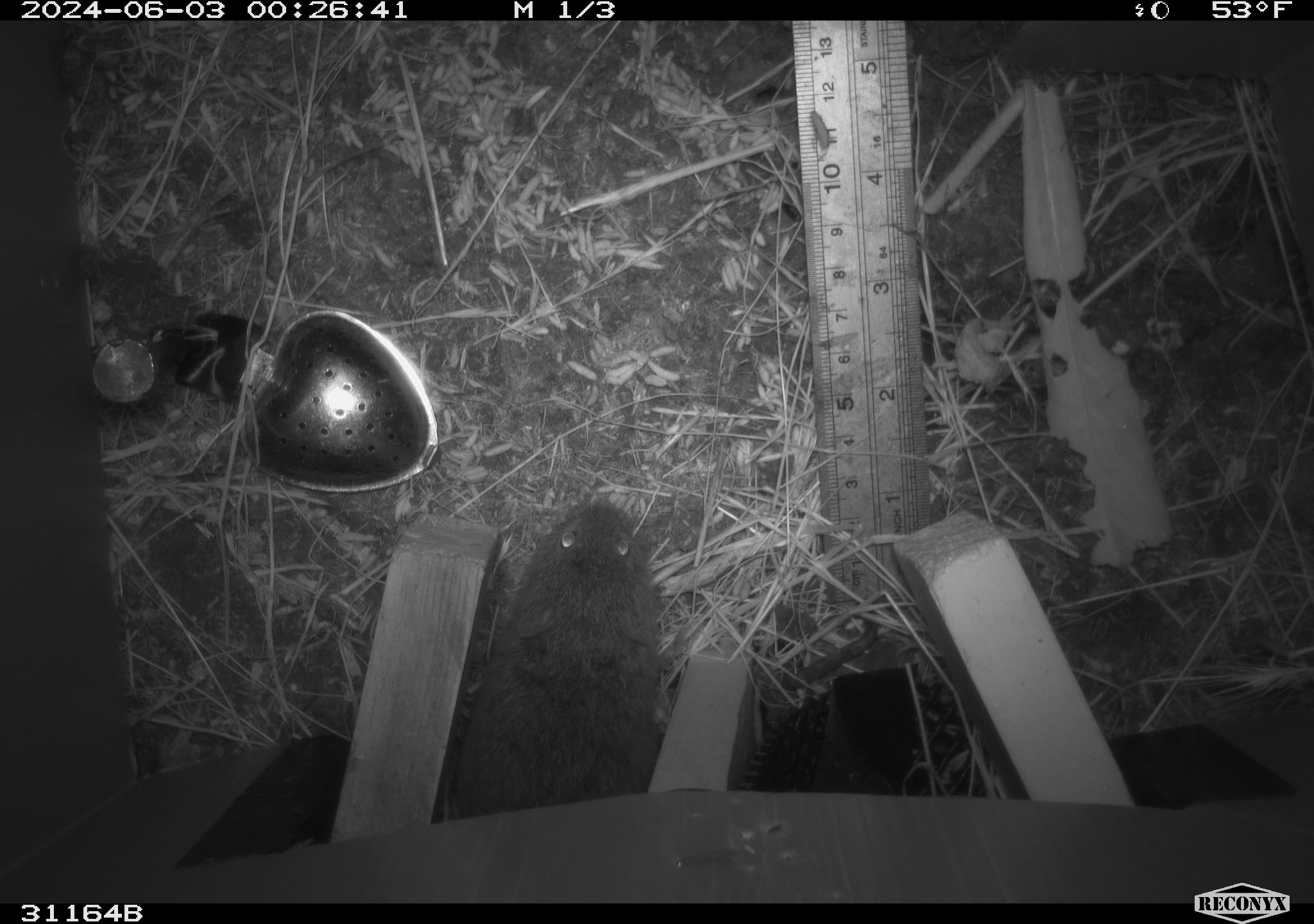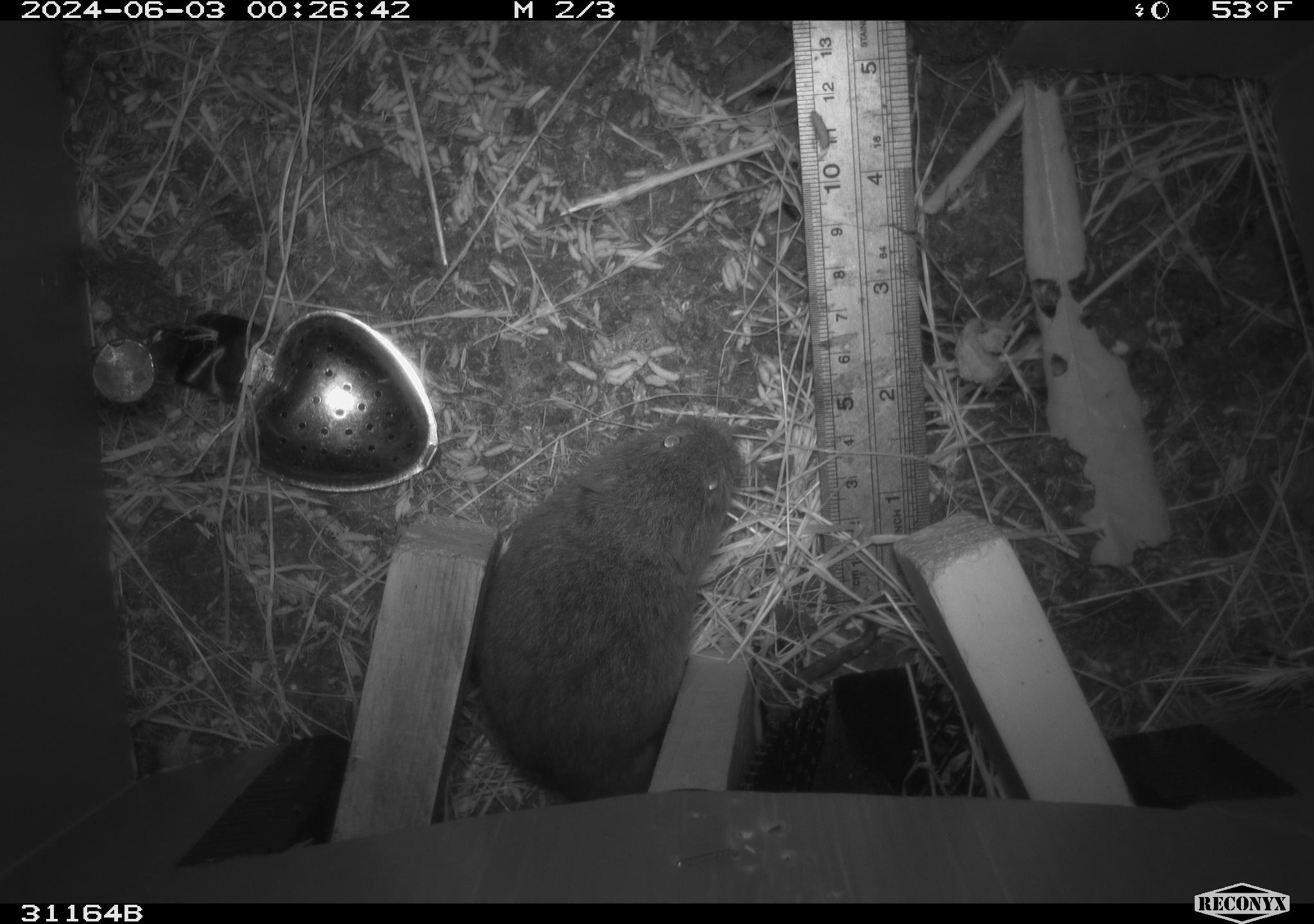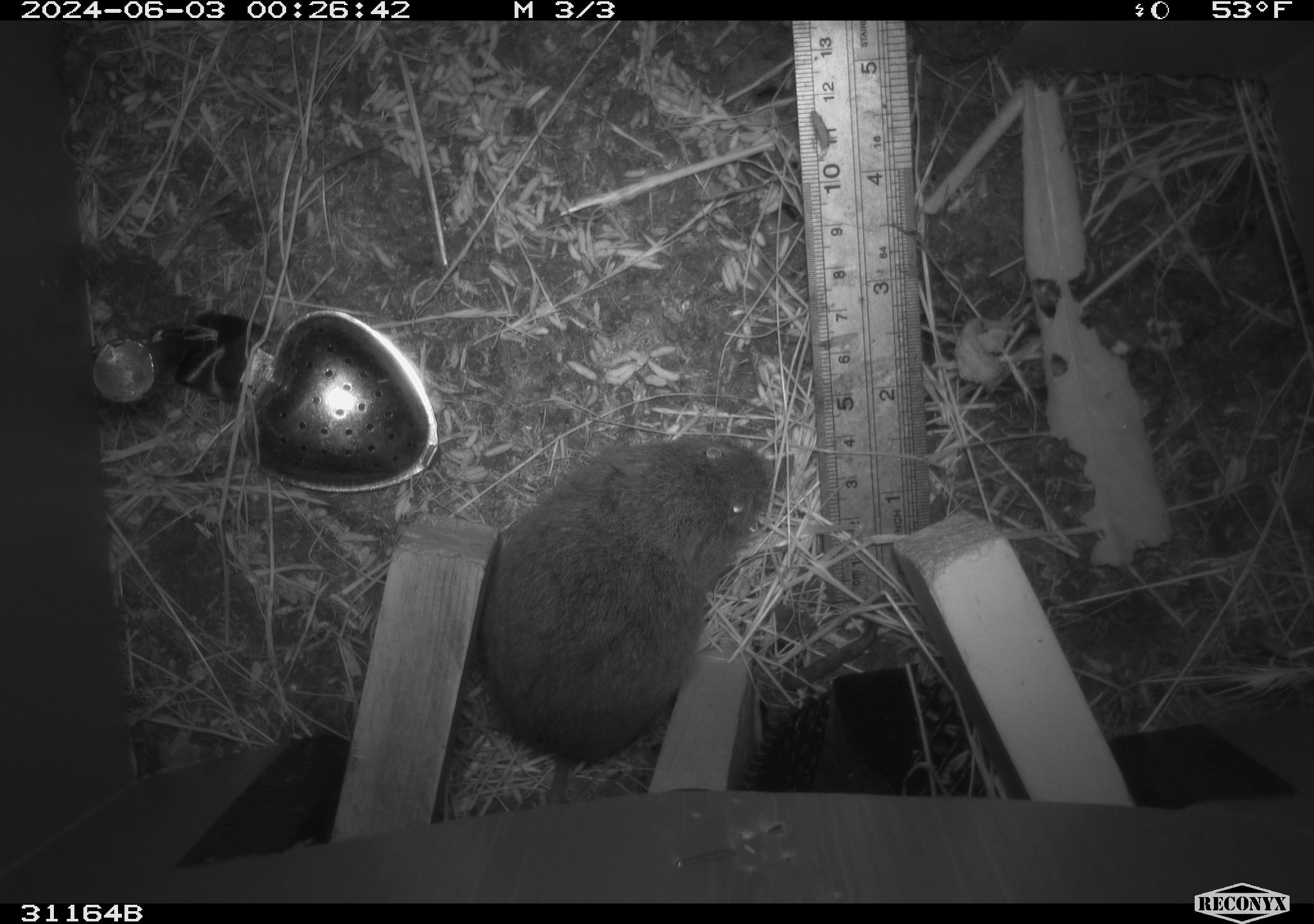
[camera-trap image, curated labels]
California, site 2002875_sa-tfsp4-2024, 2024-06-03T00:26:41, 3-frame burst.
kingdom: Animalia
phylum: Chordata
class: Mammalia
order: Rodentia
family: Cricetidae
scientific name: Arvicolinae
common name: voles, lemmings, and muskrats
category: arvicolinae subfamily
Arvicolinae subfamily (voles, lemmings, and muskrats) (Arvicolinae).